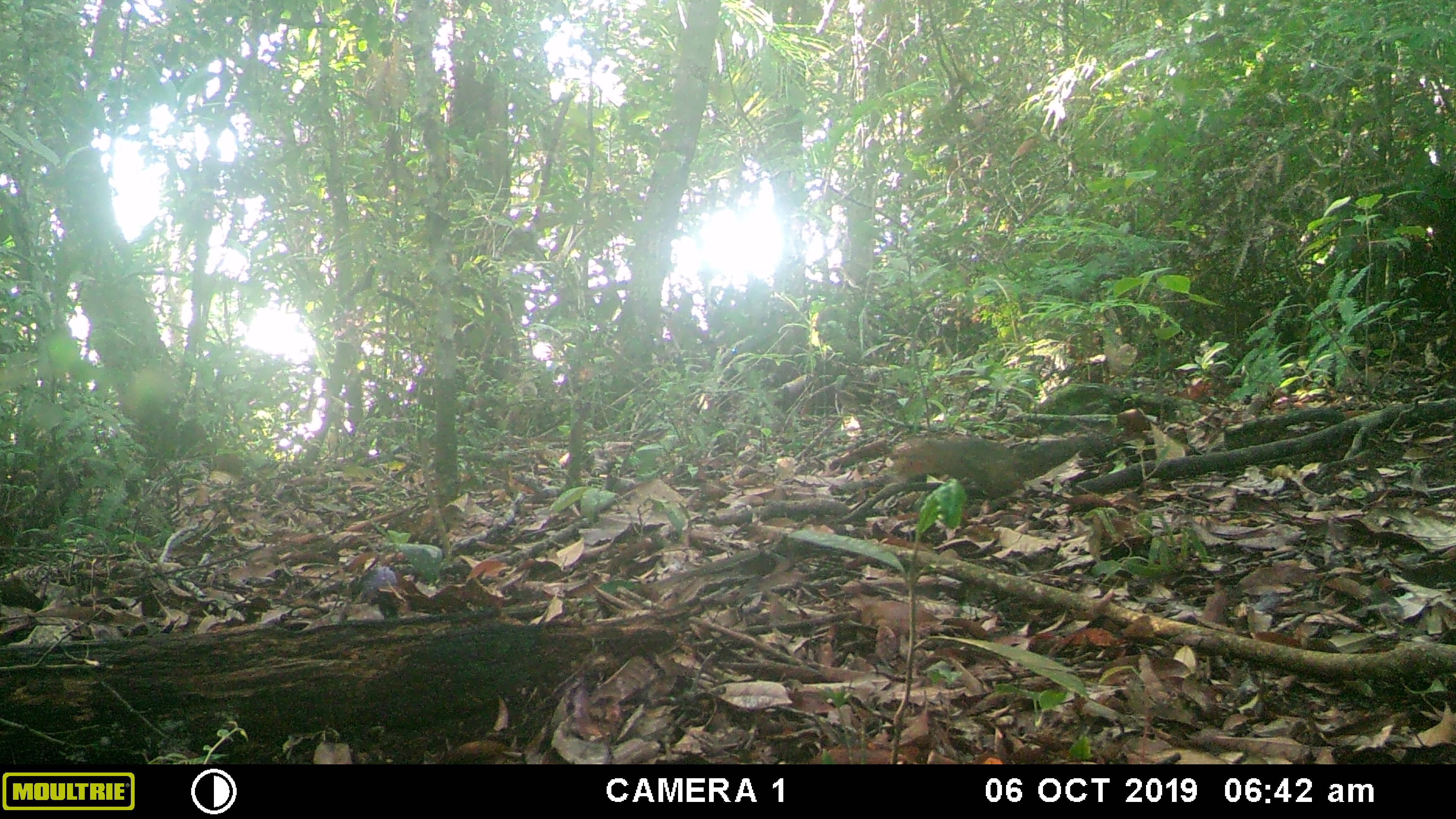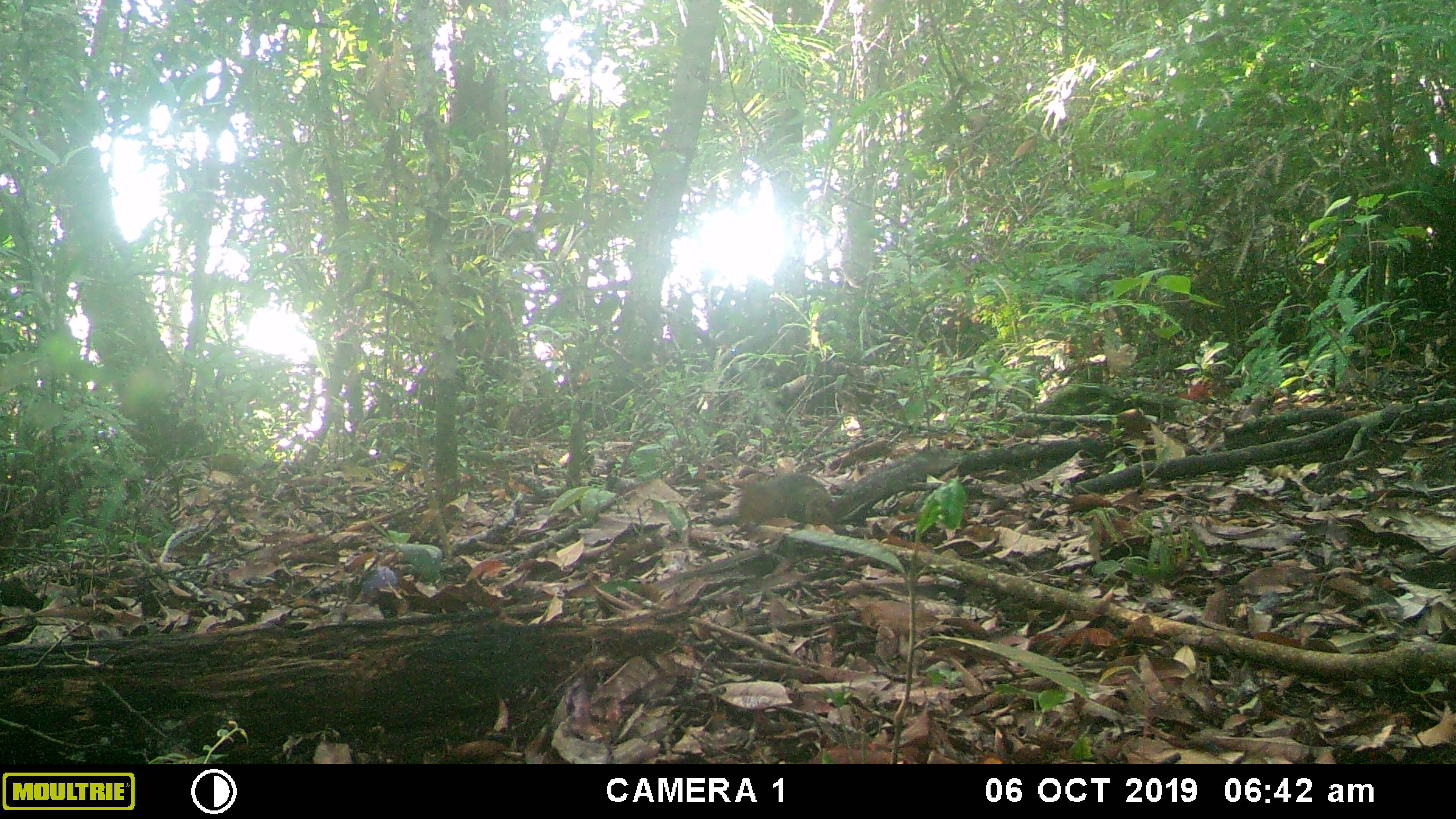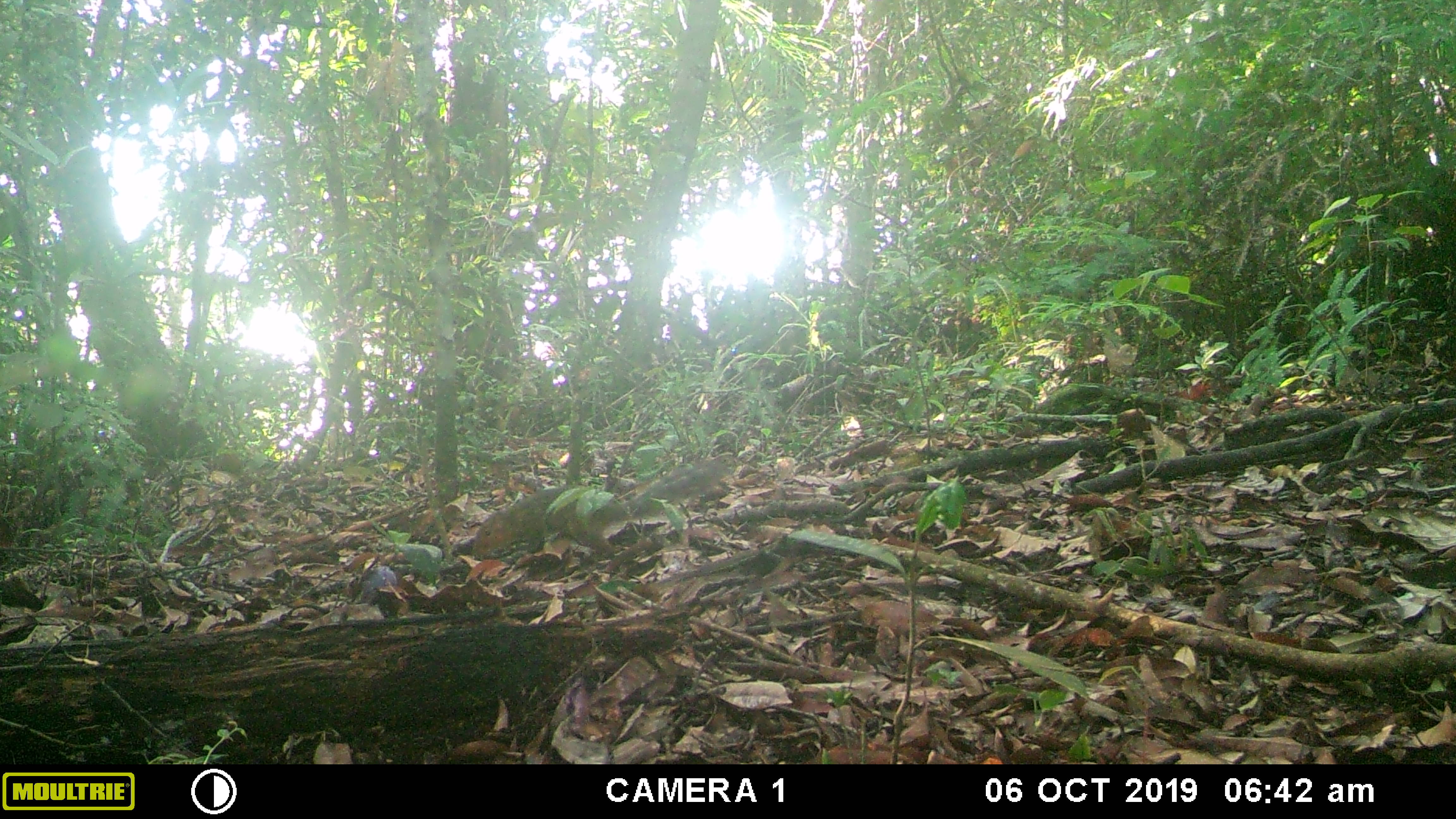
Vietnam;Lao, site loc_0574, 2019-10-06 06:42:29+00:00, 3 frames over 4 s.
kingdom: Animalia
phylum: Chordata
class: Mammalia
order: Rodentia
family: Sciuridae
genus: Dremomys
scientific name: Dremomys rufigenis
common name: red-cheeked squirrel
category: red cheeked squirrel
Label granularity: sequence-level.